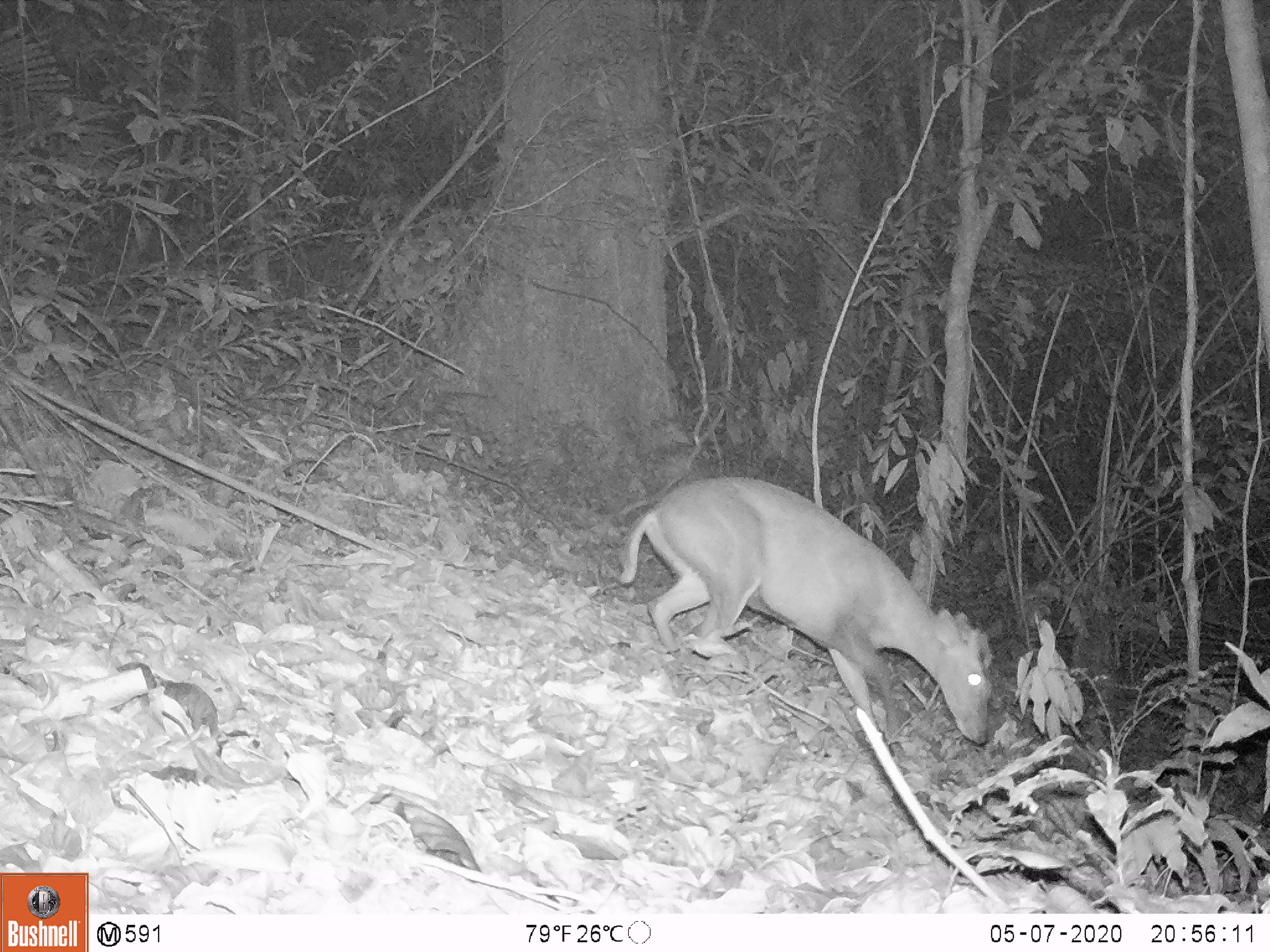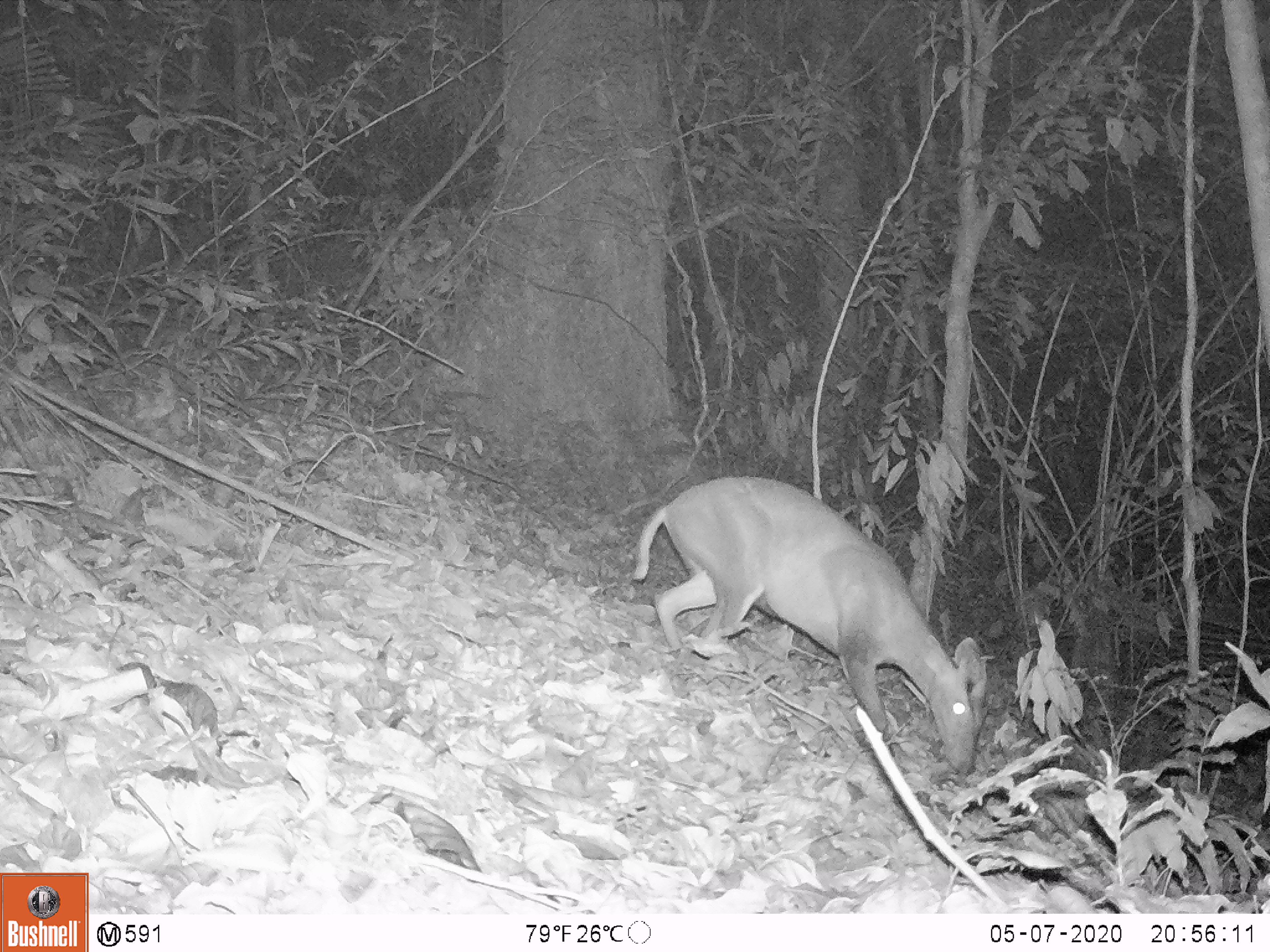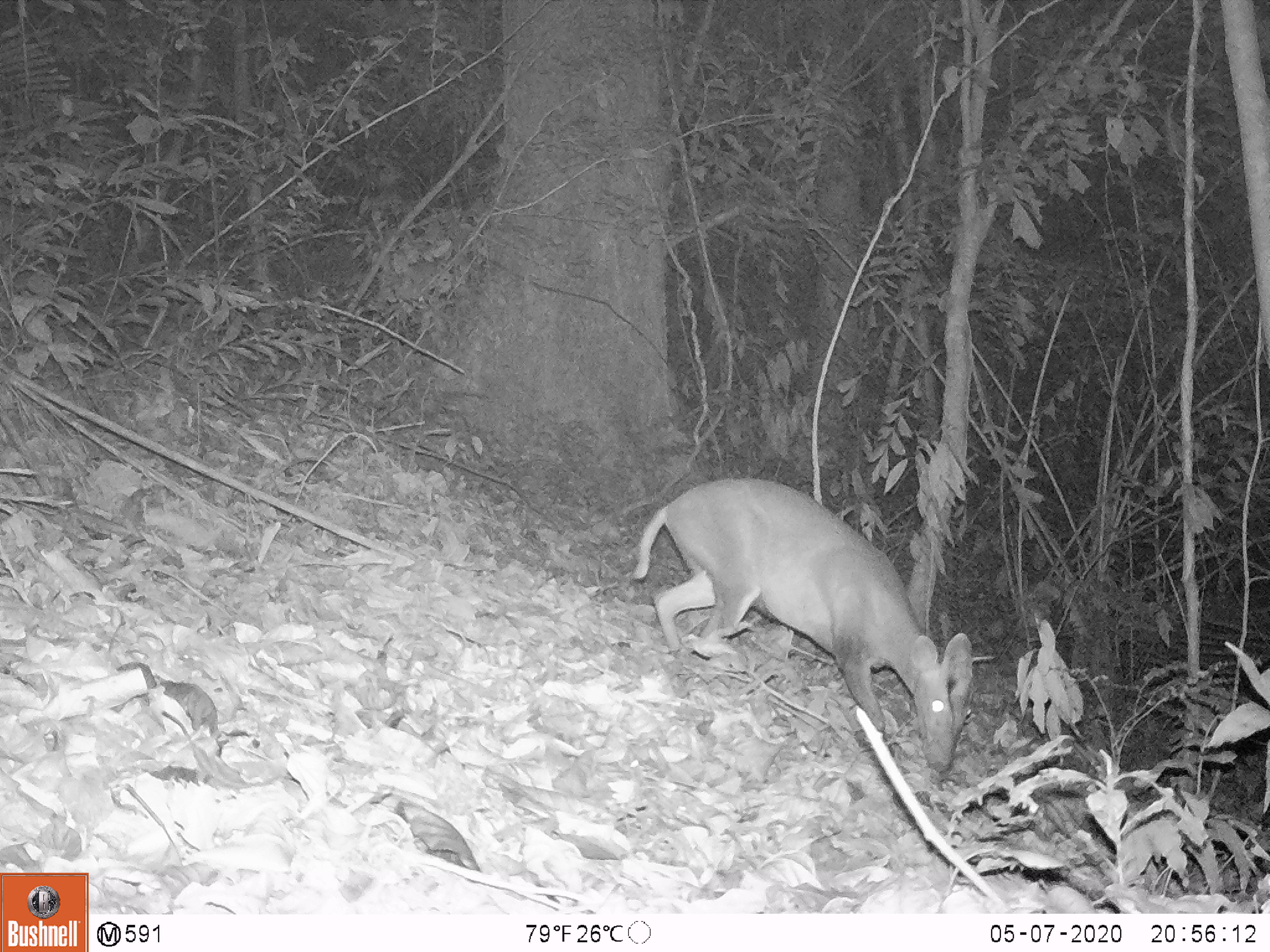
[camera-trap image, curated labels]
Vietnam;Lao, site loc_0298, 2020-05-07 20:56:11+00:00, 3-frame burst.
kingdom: Animalia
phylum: Chordata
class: Mammalia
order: Artiodactyla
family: Cervidae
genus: Muntiacus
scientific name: Muntiacus rooseveltorum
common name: roosevelt's muntjac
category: roosevelts muntjac group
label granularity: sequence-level